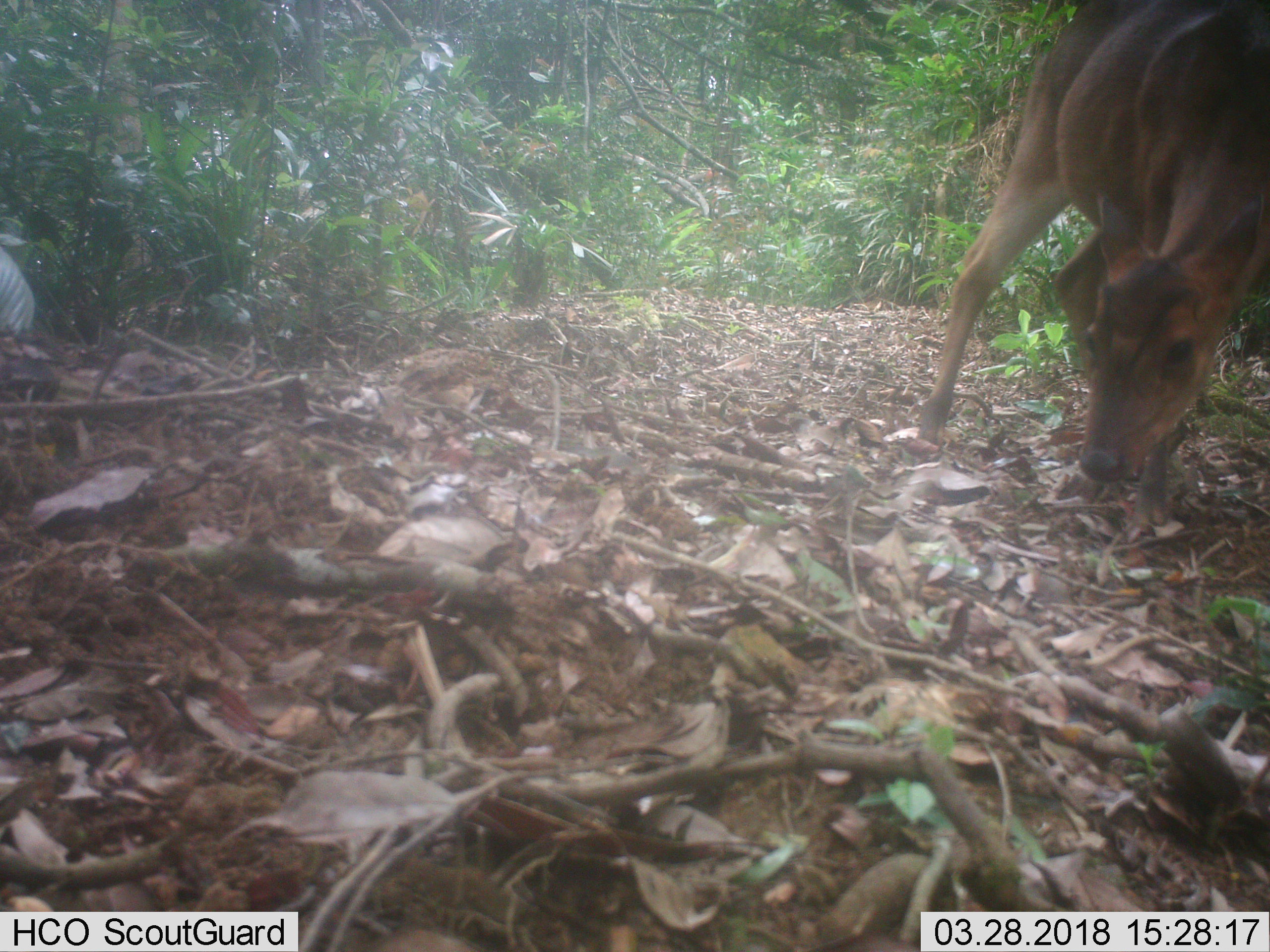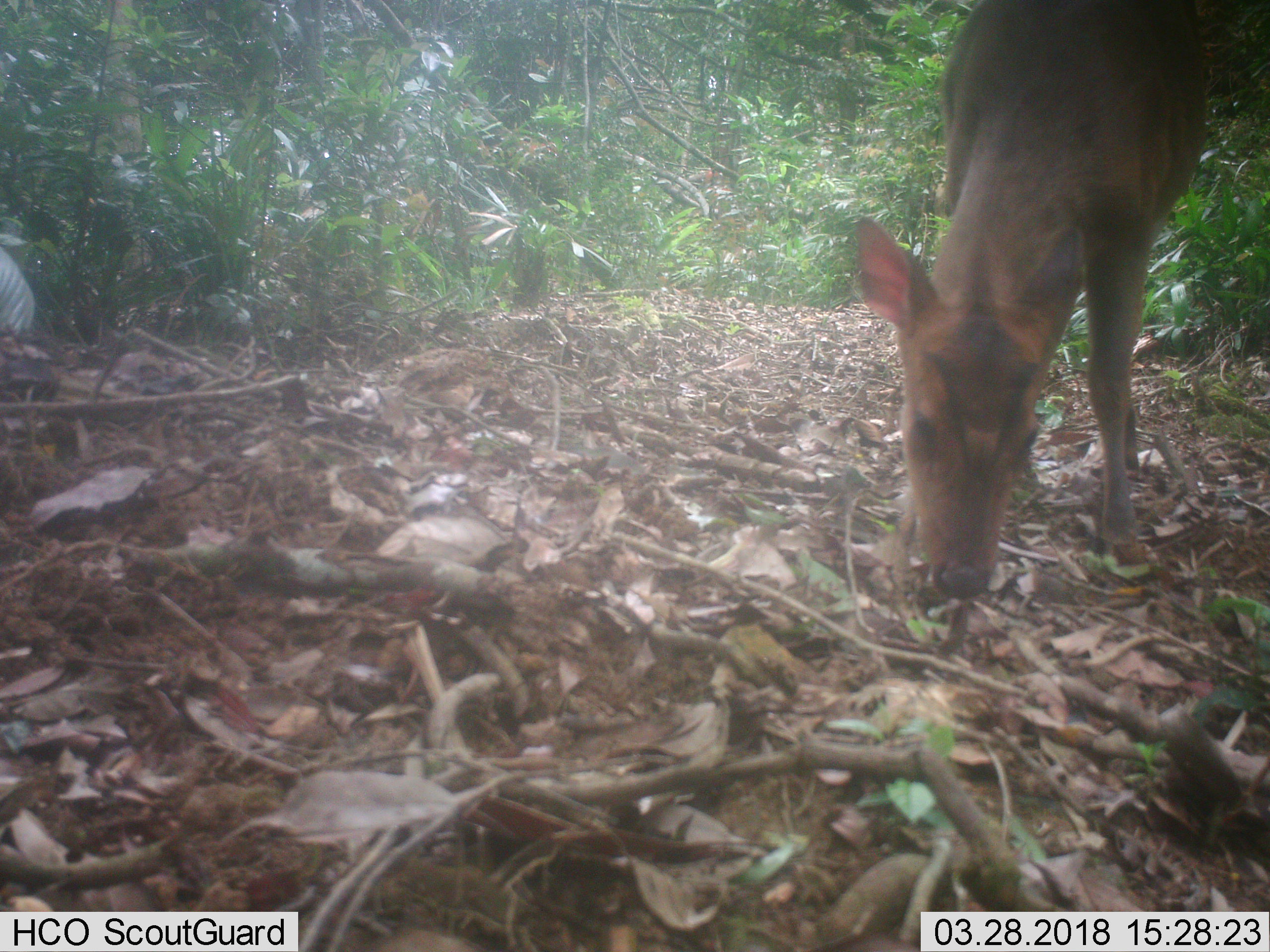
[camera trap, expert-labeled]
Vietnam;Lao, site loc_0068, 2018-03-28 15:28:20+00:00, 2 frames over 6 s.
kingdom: Animalia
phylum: Chordata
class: Mammalia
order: Artiodactyla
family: Cervidae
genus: Muntiacus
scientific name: Muntiacus vuquangensis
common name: large-antlered muntjac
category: large antlered muntjac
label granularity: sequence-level